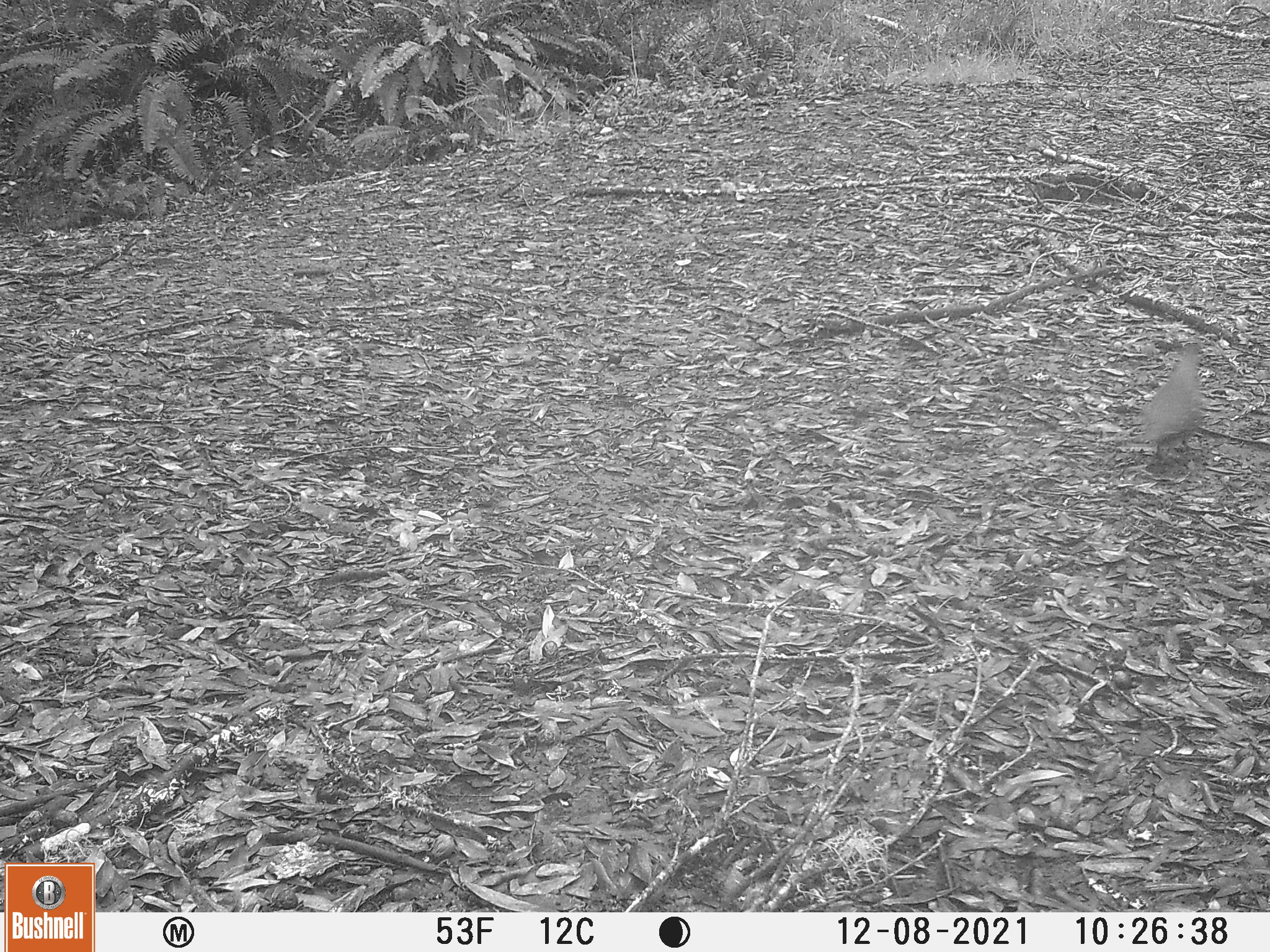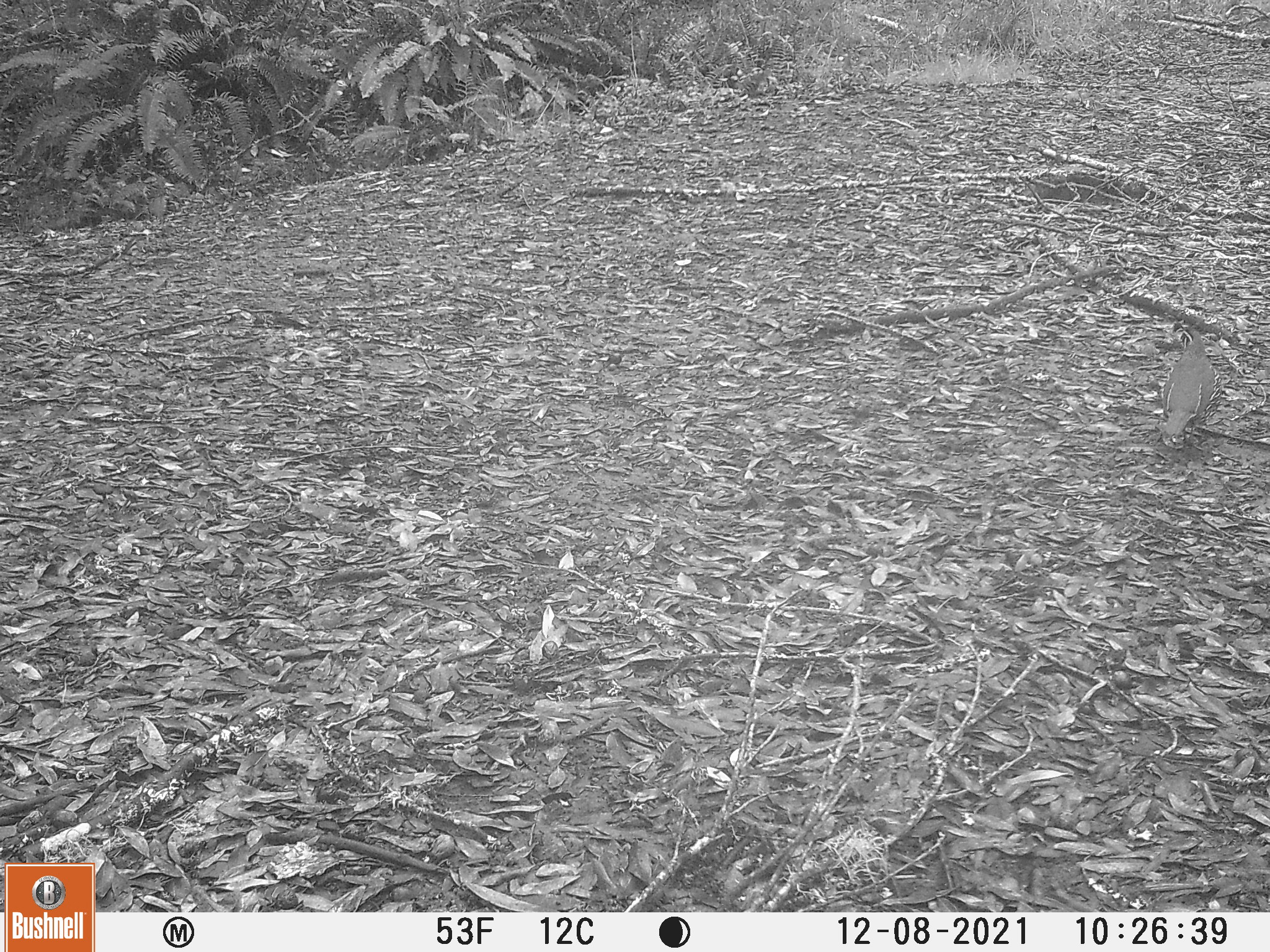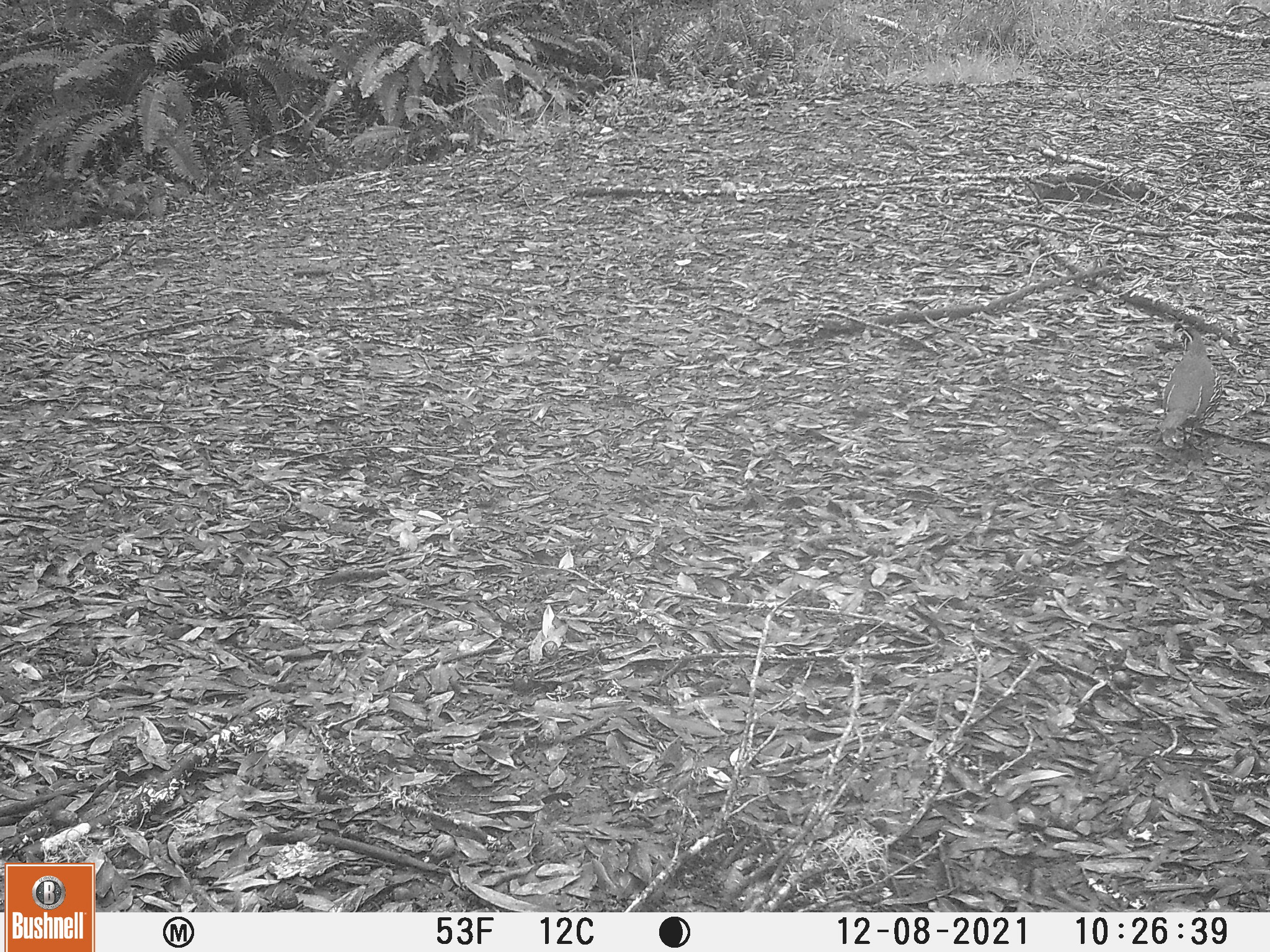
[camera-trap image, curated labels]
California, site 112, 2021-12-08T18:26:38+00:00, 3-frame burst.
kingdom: Animalia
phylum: Chordata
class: Aves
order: Galliformes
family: Odontophoridae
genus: Callipepla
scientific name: Callipepla californica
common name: california quail